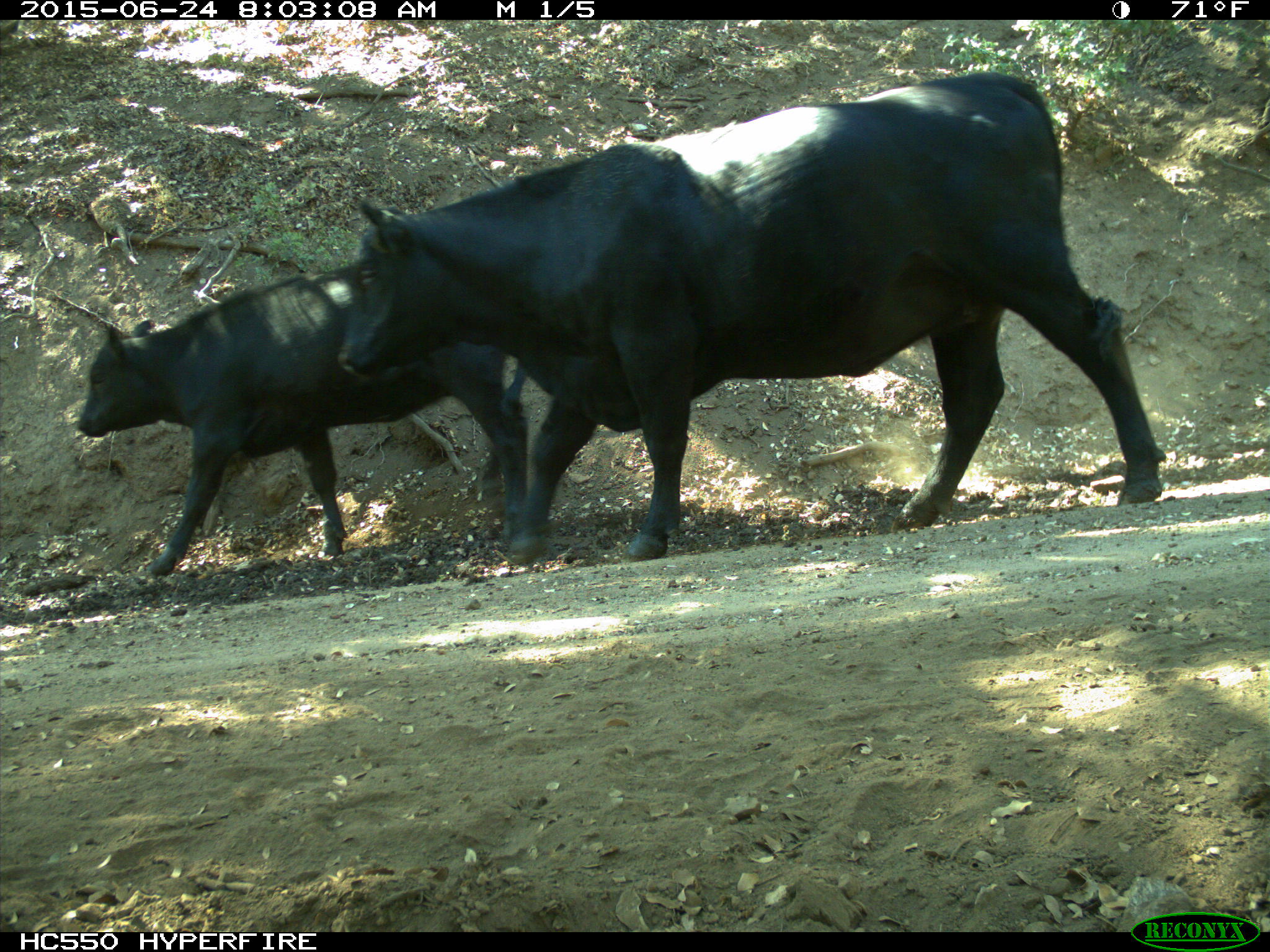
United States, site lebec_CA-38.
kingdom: Animalia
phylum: Chordata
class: Mammalia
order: Artiodactyla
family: Bovidae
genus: Bos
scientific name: Bos taurus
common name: domestic cow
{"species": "Bos taurus (domestic cow)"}